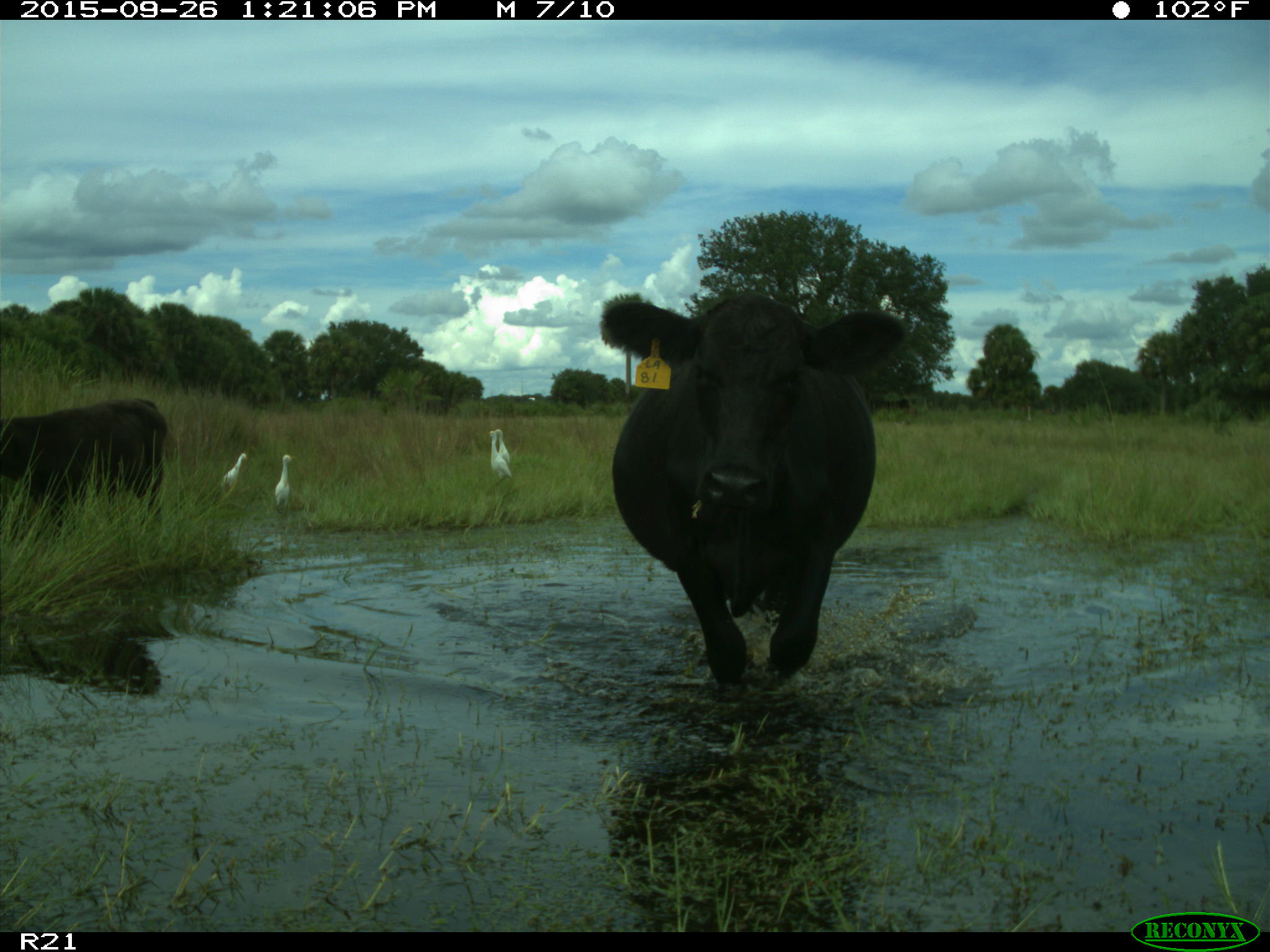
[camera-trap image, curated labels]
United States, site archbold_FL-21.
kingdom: Animalia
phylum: Chordata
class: Mammalia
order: Artiodactyla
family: Bovidae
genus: Bos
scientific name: Bos taurus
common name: domestic cow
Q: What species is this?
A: Bos taurus (domestic cow).